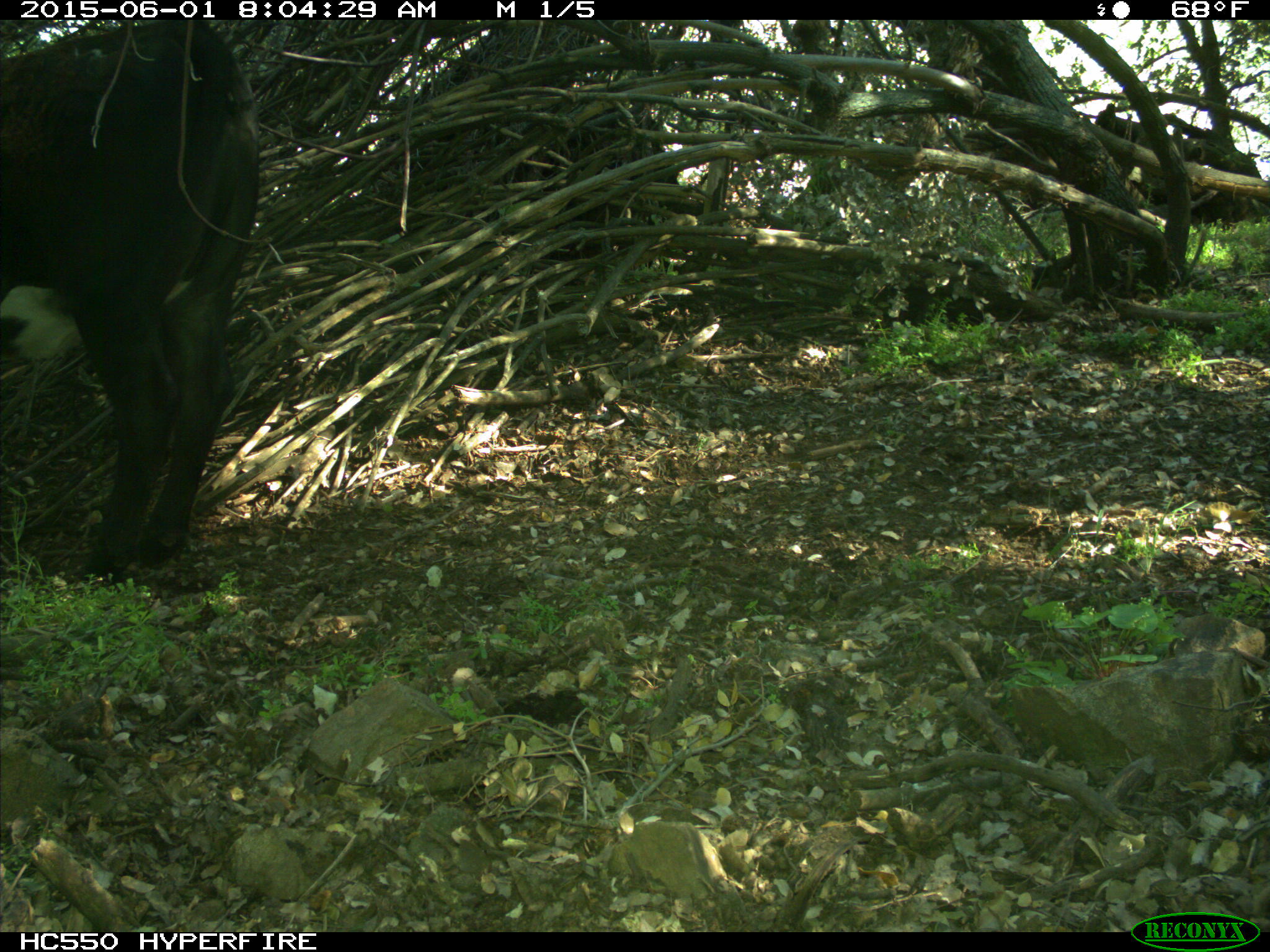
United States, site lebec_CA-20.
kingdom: Animalia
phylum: Chordata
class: Mammalia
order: Artiodactyla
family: Bovidae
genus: Bos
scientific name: Bos taurus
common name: domestic cow